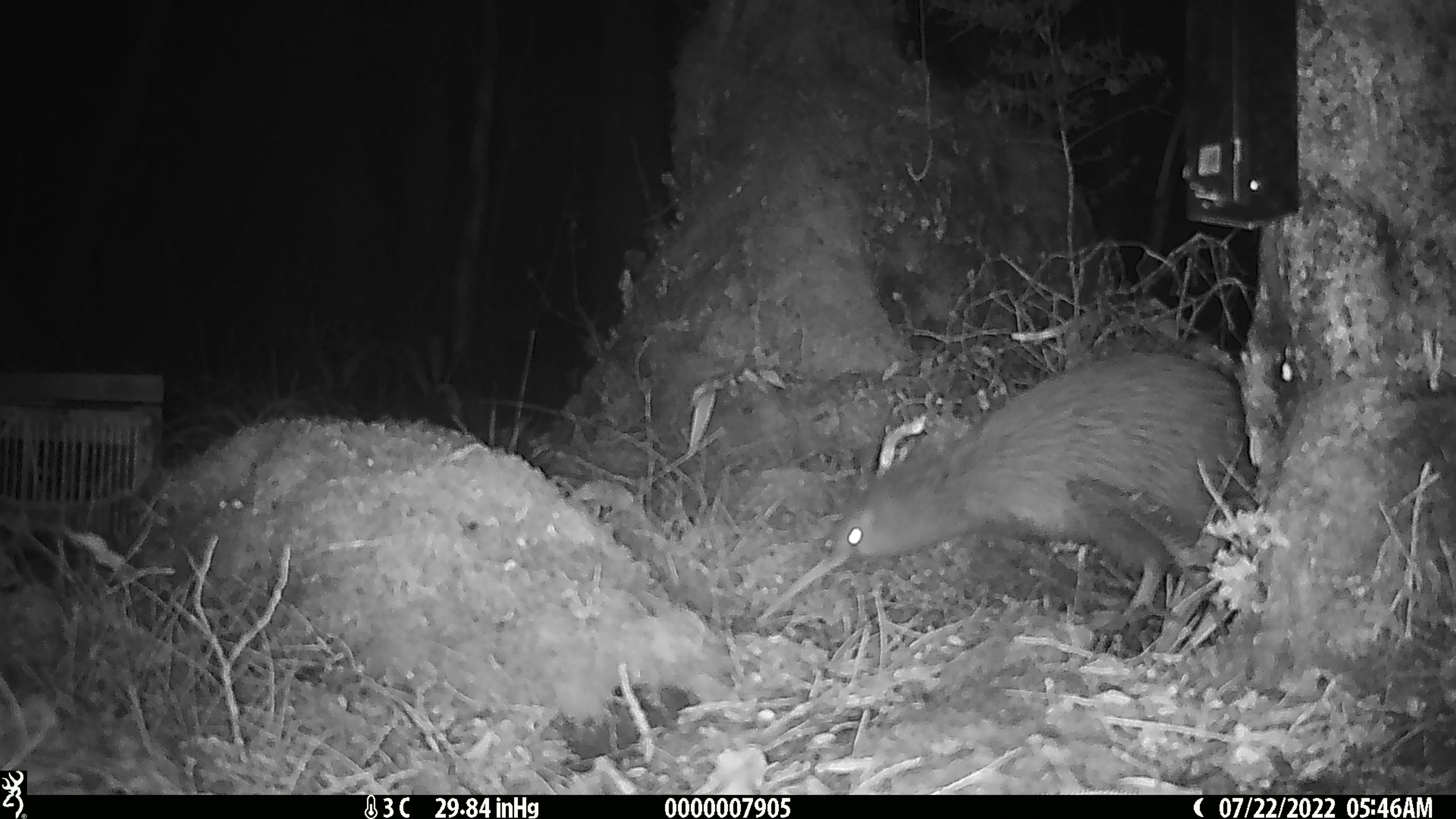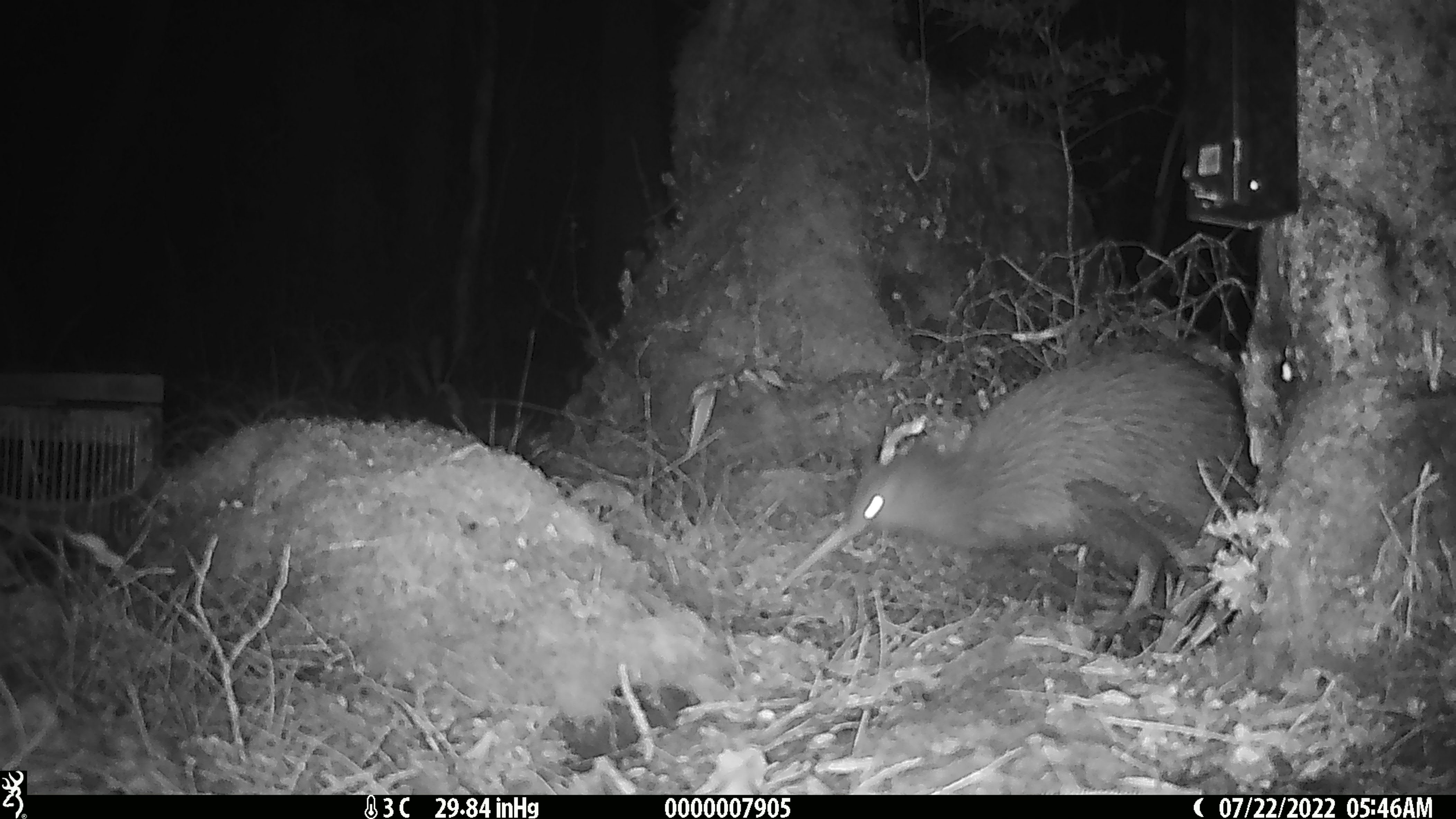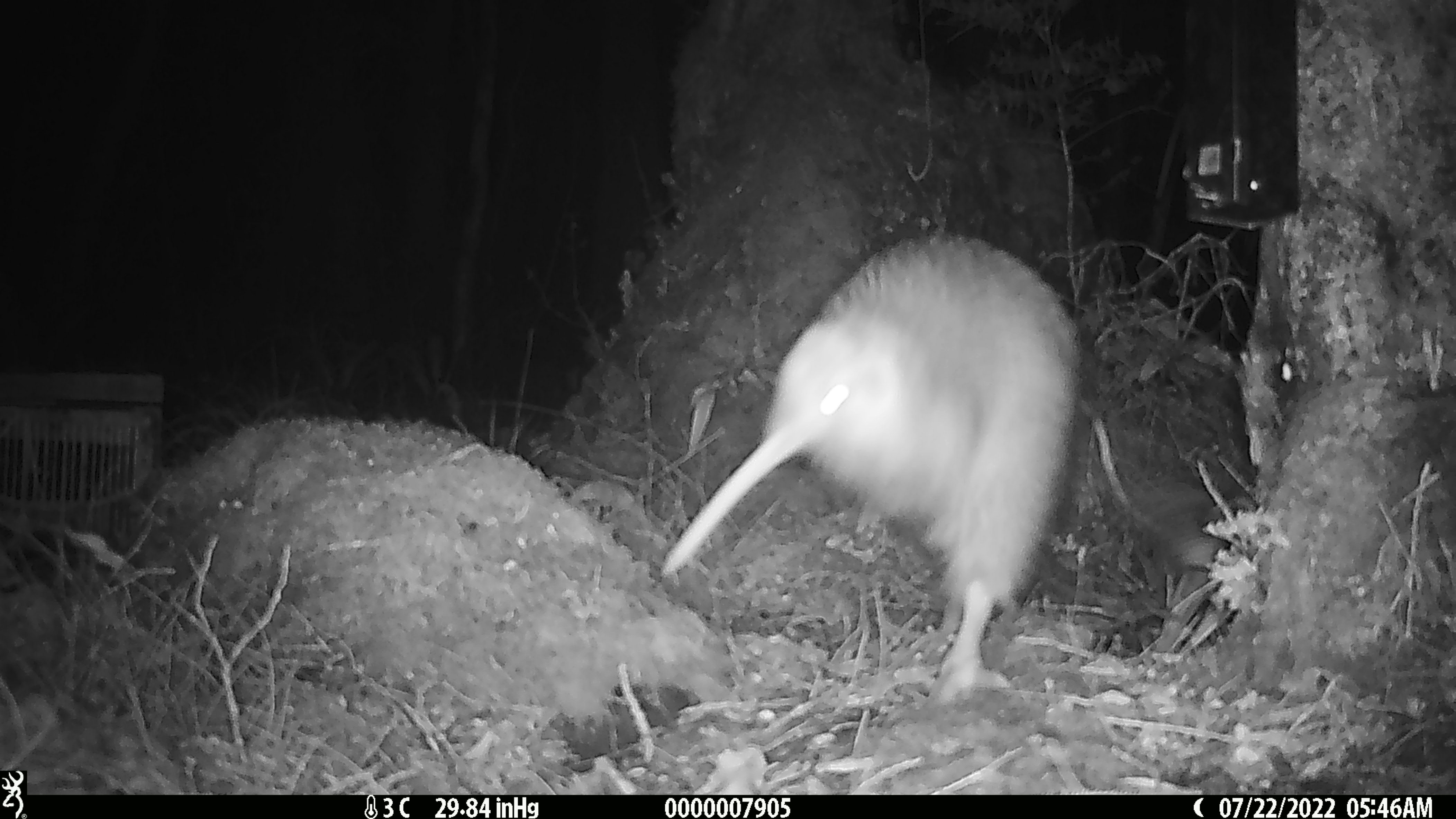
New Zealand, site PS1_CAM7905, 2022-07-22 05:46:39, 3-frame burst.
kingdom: Animalia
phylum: Chordata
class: Aves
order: Apterygiformes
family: Apterygidae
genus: Apteryx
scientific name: Apteryx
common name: kiwi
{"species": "kiwi (Apteryx)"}